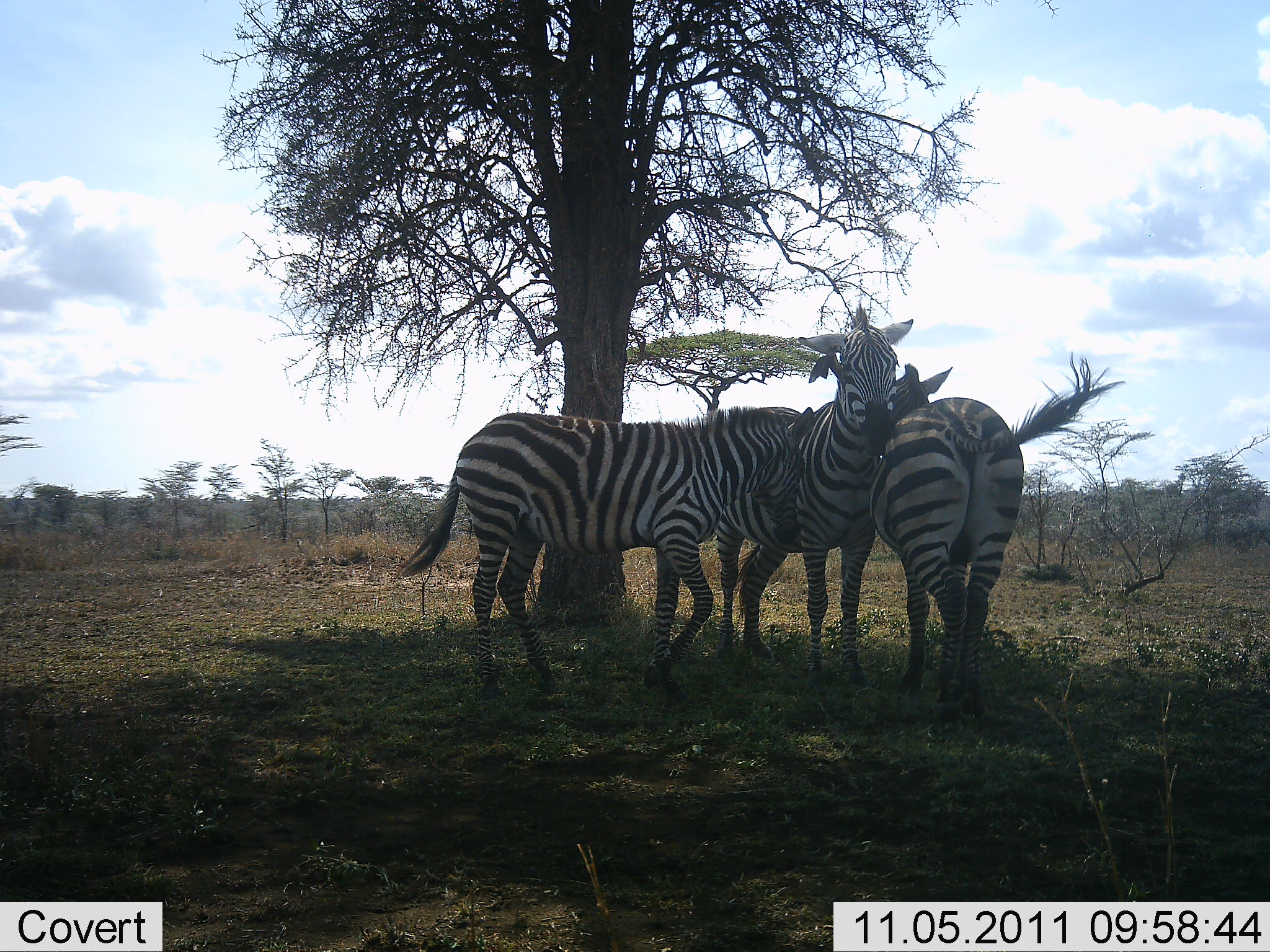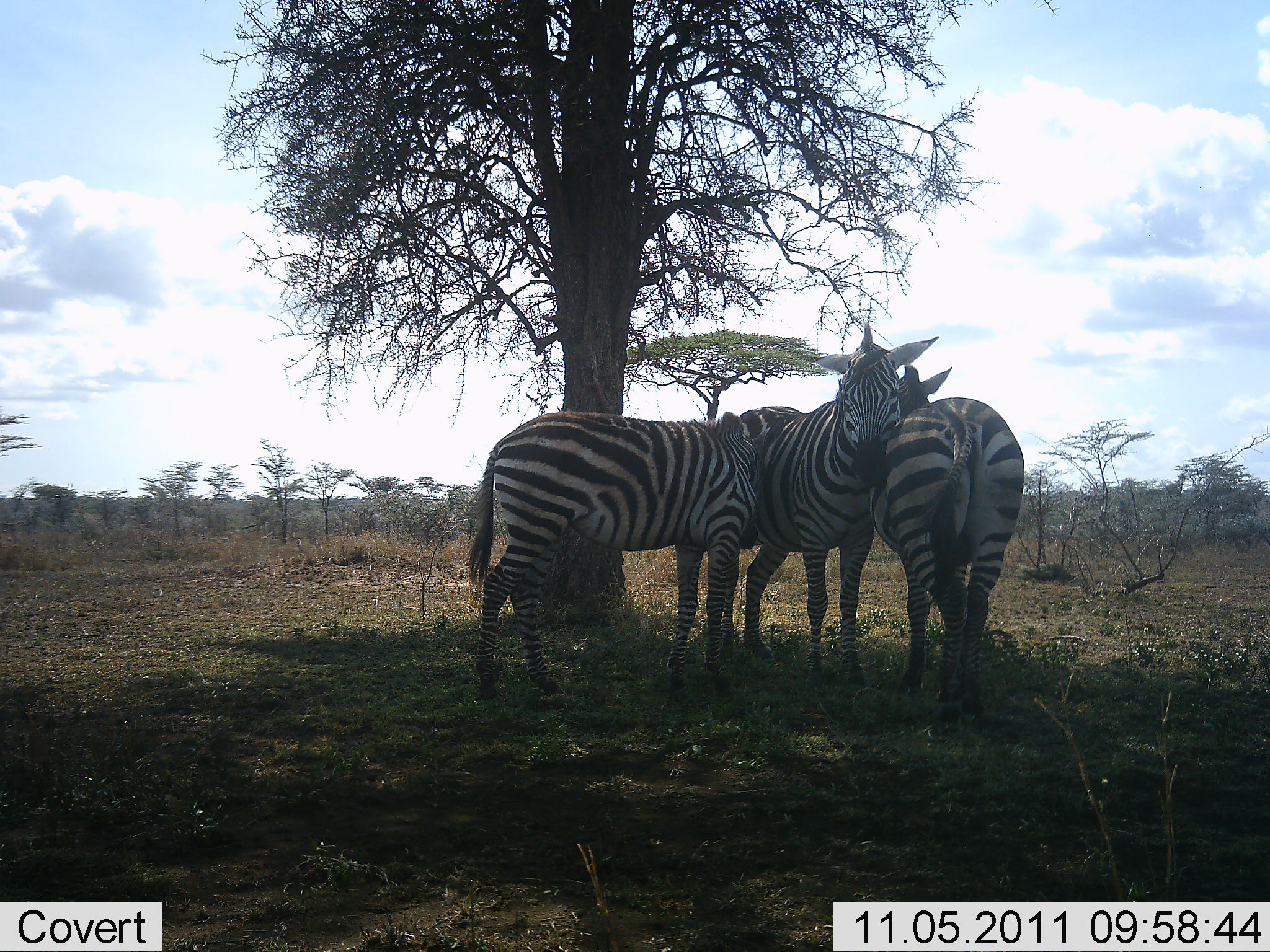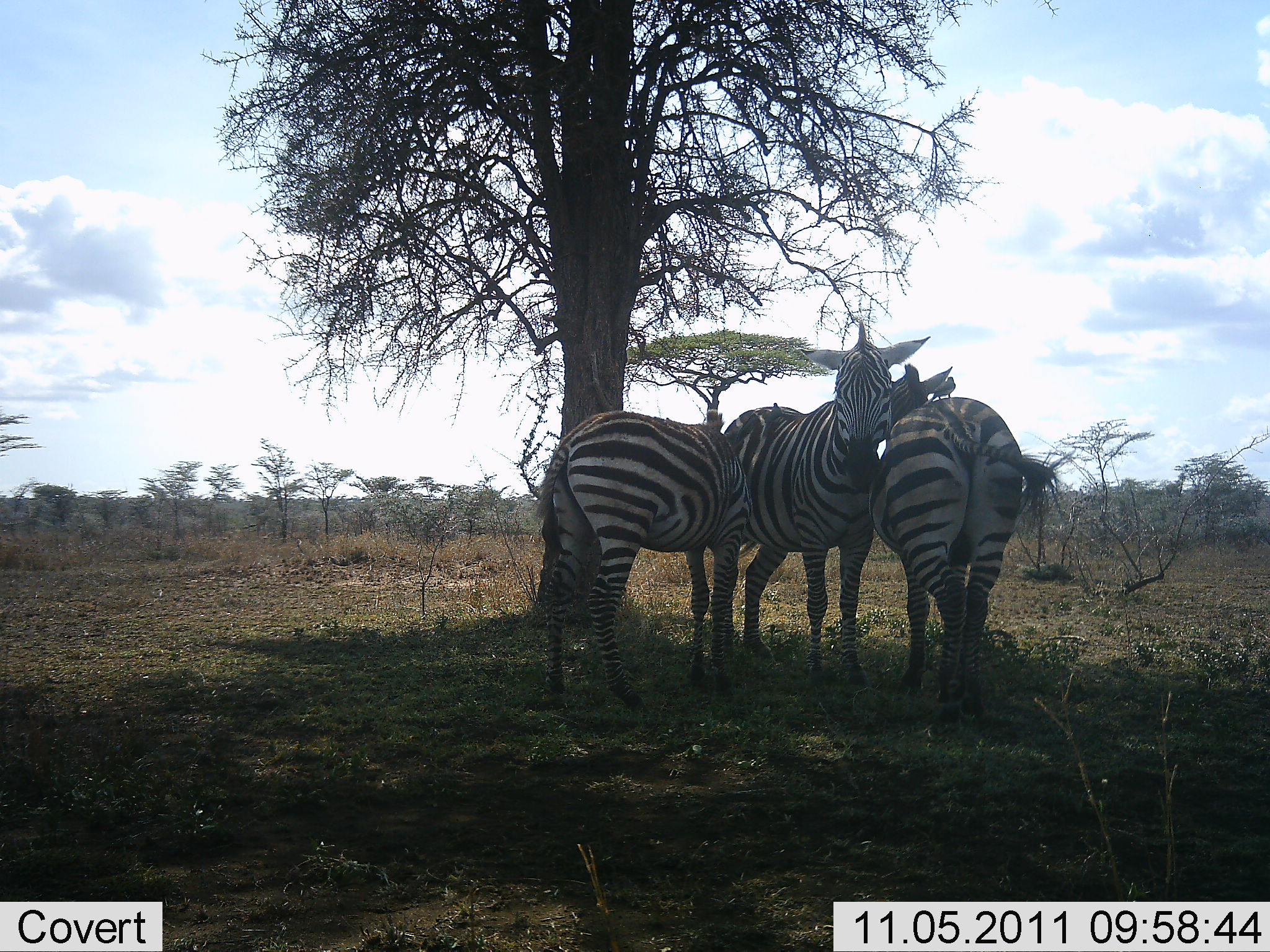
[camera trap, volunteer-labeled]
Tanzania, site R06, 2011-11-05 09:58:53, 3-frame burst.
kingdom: Animalia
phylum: Chordata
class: Mammalia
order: Perissodactyla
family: Equidae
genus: Equus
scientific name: Equus quagga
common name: plains zebra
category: zebra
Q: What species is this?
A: Zebra (plains zebra) (Equus quagga).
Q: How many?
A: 3.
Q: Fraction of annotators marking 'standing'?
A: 81%.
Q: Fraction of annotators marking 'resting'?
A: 12%.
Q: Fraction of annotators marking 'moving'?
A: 0%.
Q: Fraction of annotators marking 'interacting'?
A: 50%.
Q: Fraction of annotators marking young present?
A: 0%.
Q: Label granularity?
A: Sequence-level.